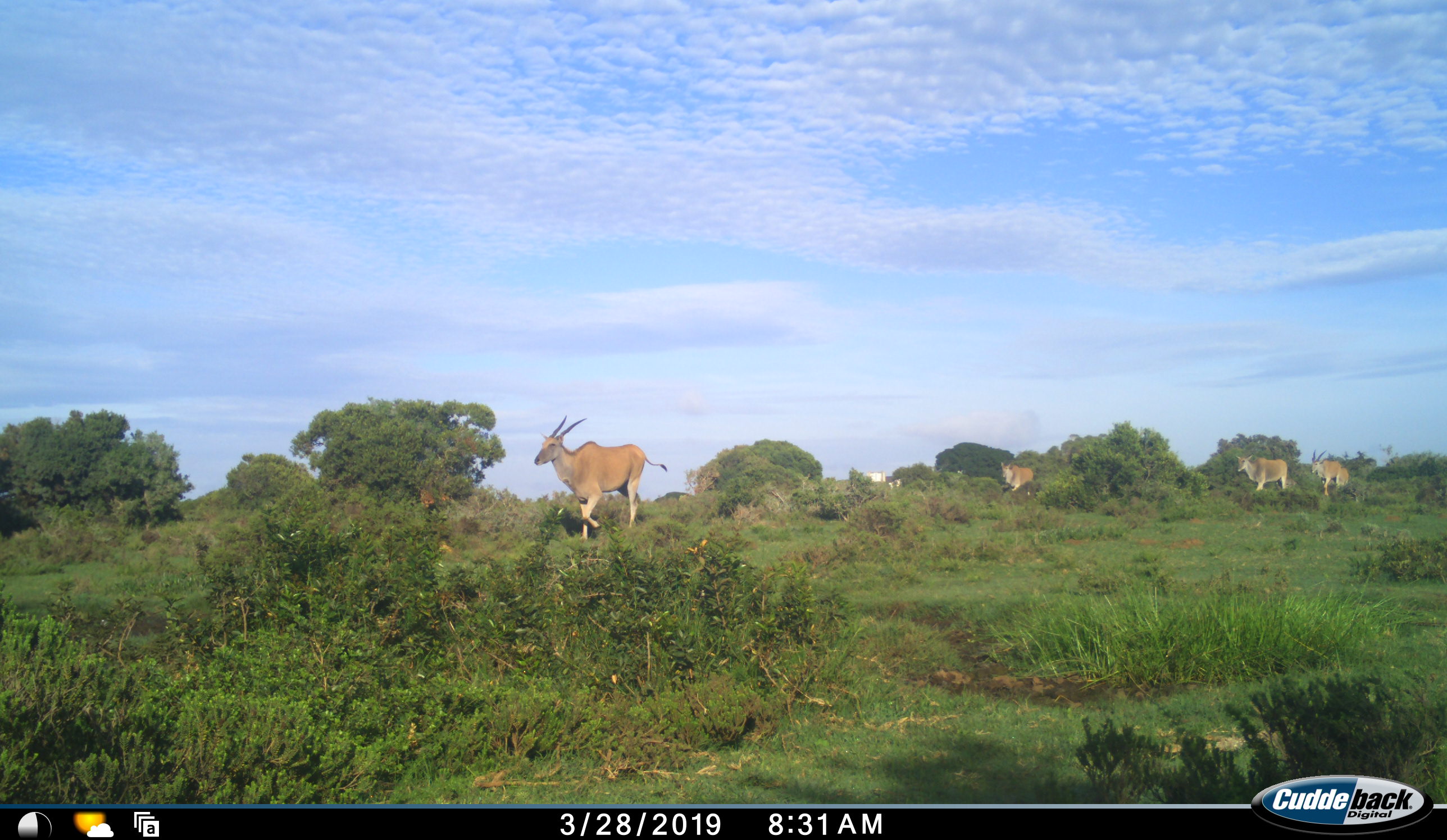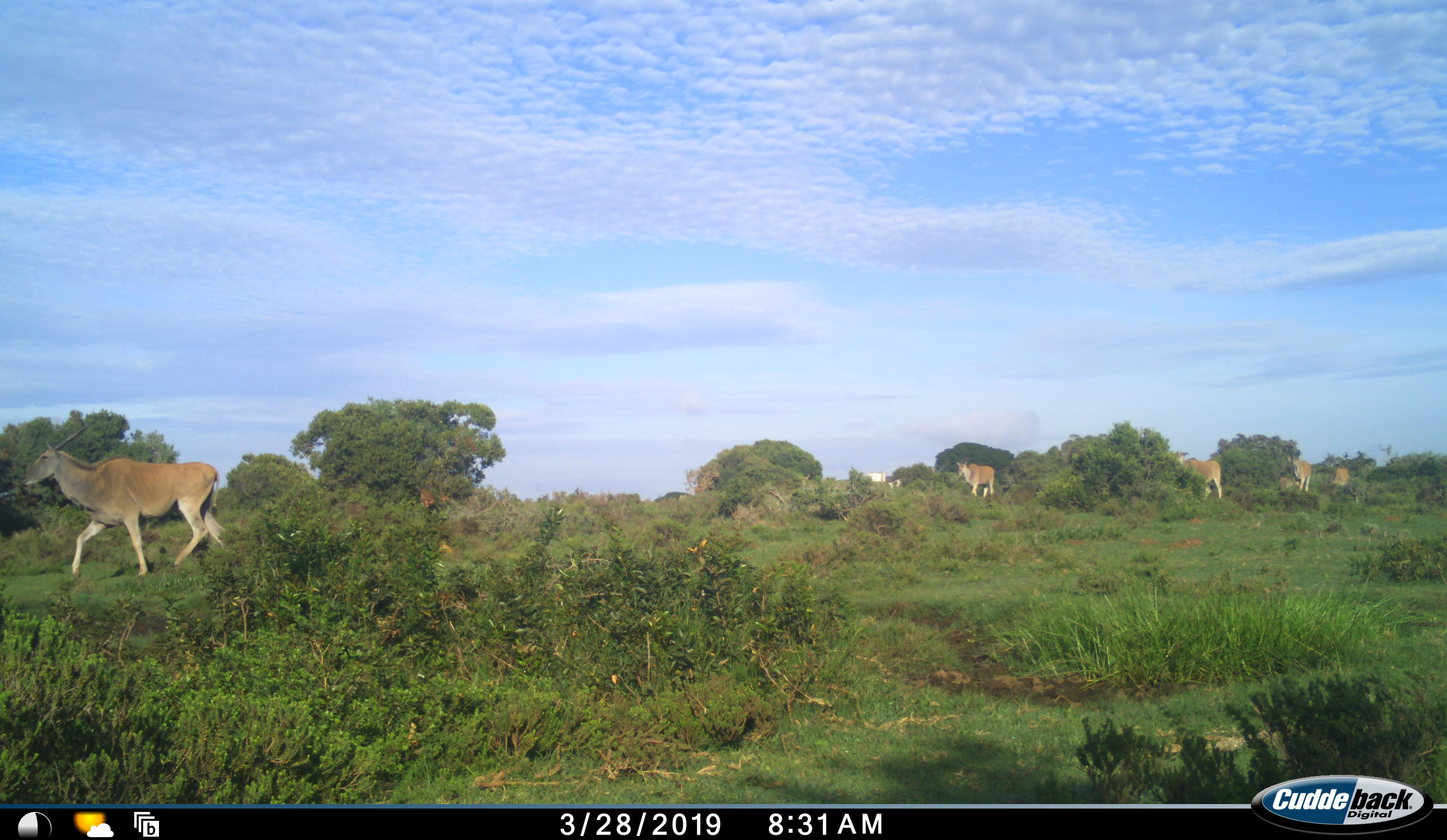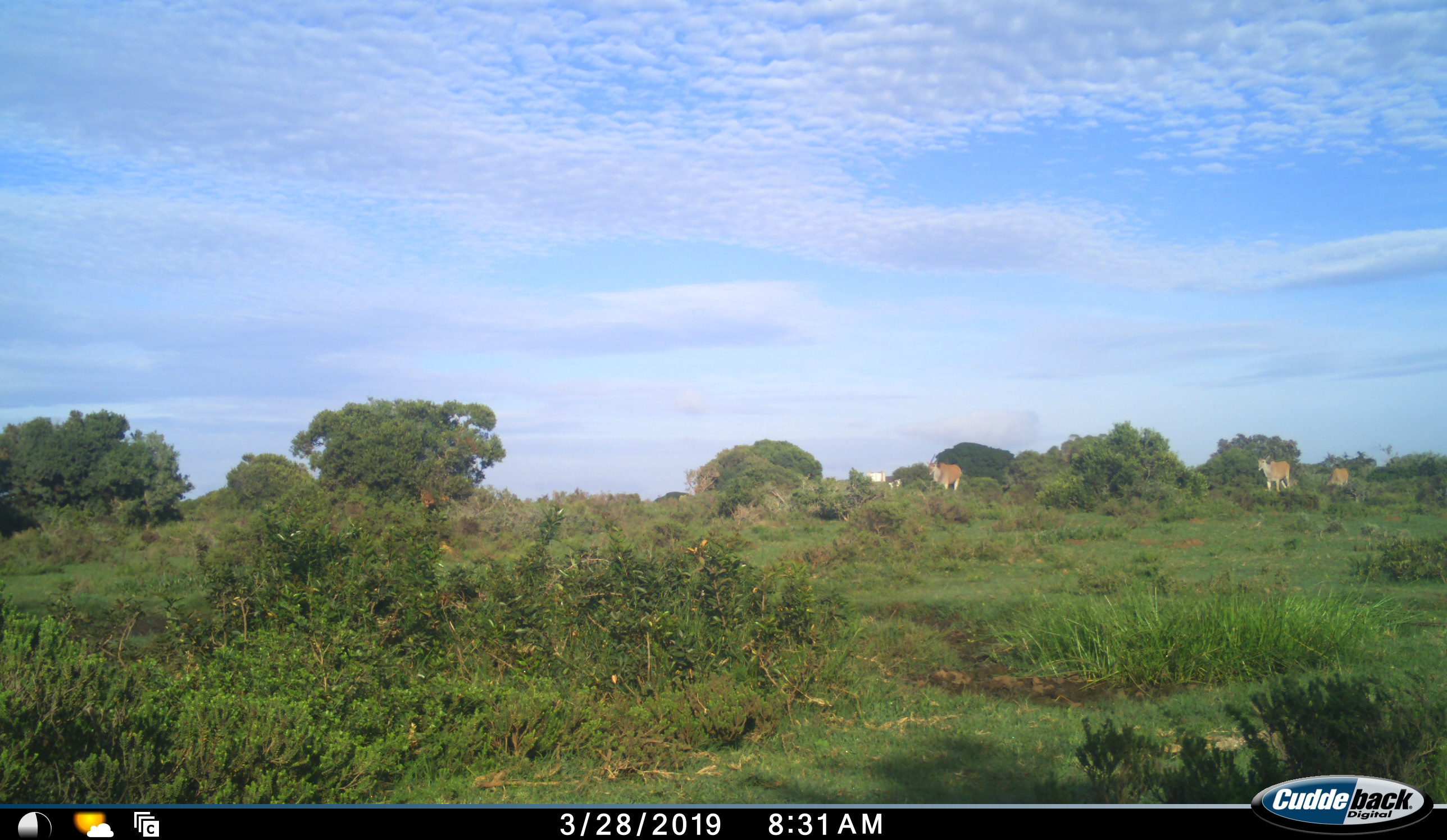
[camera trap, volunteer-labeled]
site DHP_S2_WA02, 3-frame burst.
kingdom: Animalia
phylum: Chordata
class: Mammalia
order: Artiodactyla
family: Bovidae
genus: Tragelaphus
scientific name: Tragelaphus oryx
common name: eland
Eland (Tragelaphus oryx), count 5. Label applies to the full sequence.